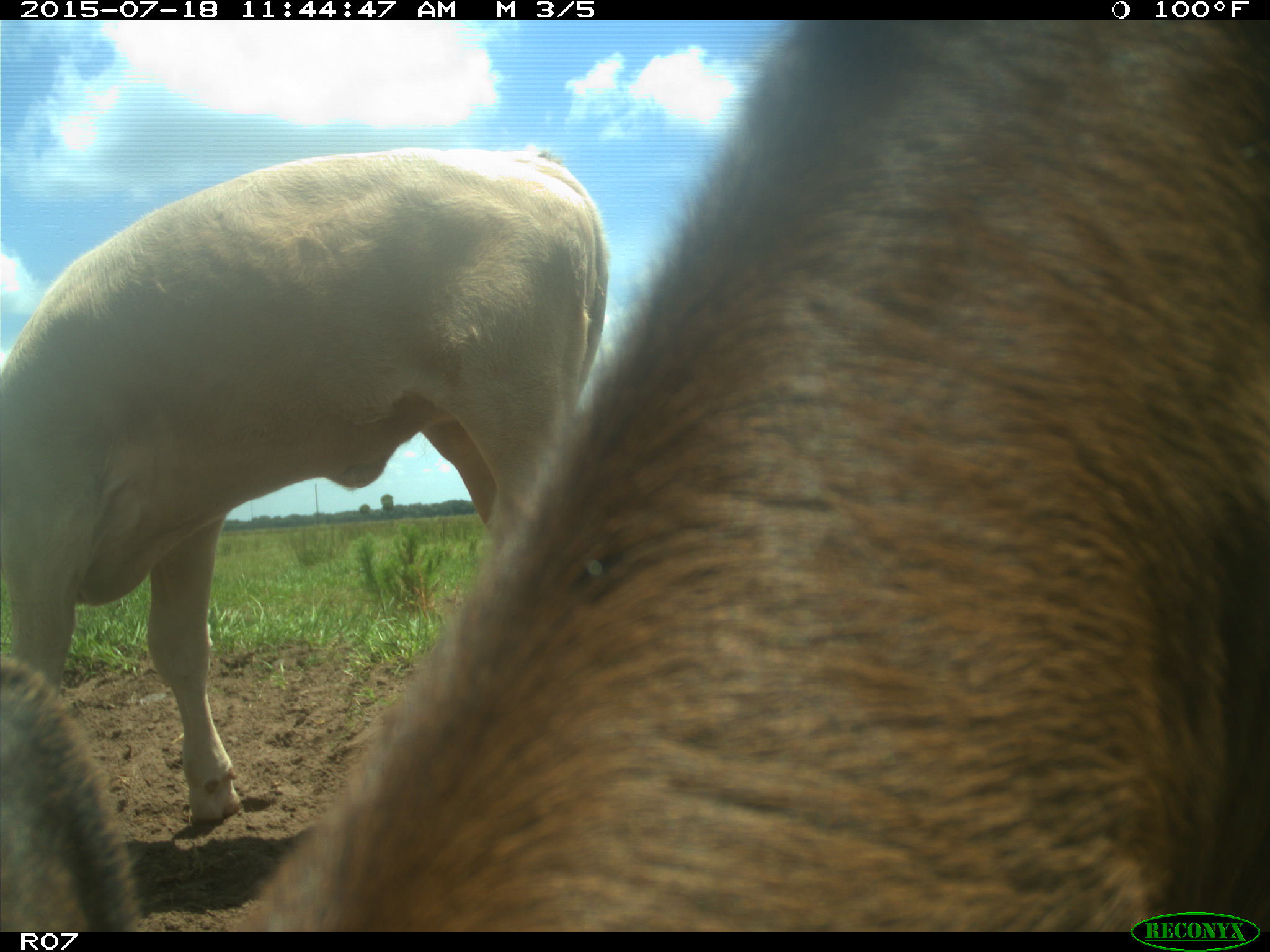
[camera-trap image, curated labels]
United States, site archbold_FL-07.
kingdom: Animalia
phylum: Chordata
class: Mammalia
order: Artiodactyla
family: Bovidae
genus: Bos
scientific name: Bos taurus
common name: domestic cow